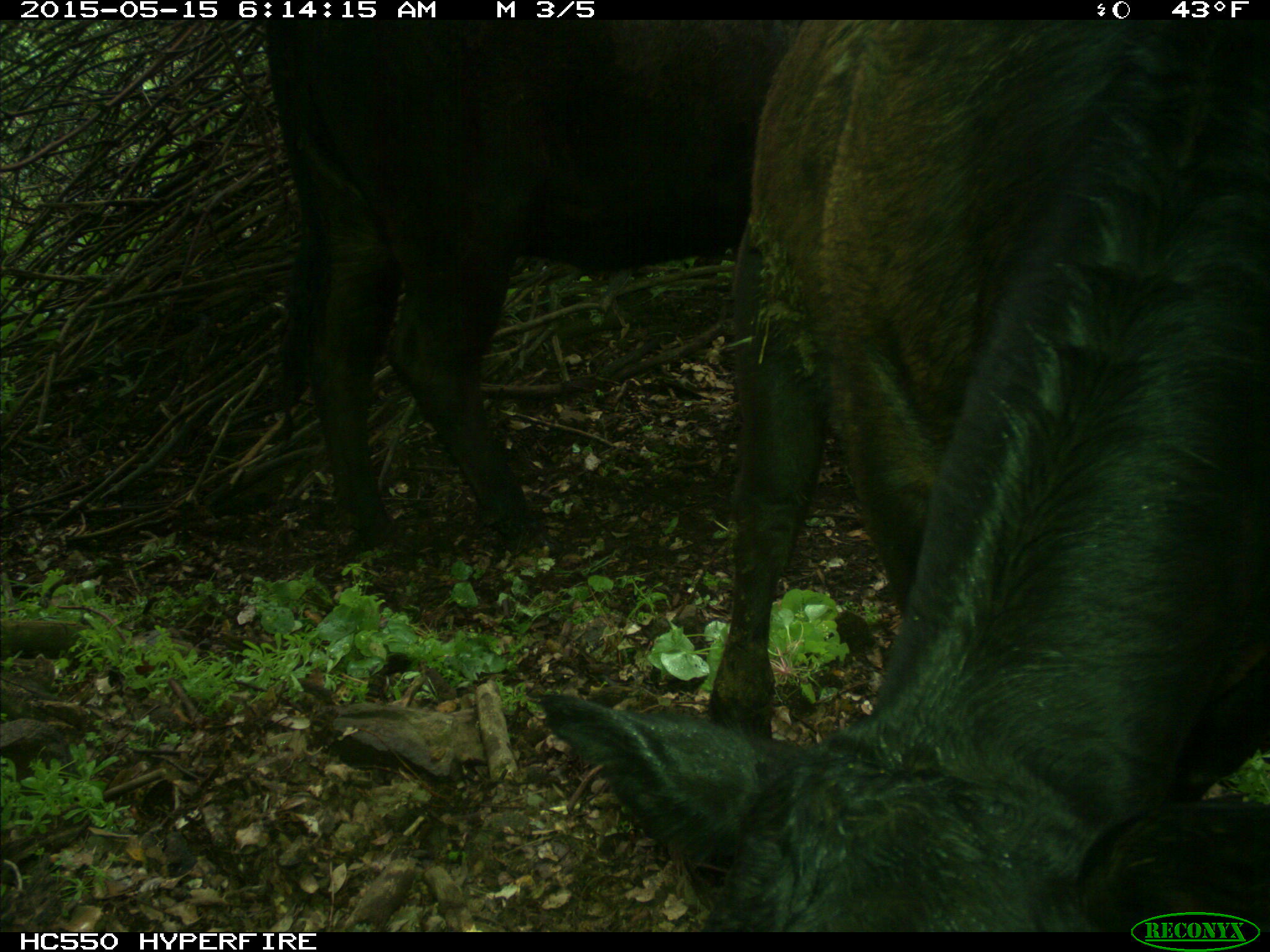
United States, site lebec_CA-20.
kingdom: Animalia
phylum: Chordata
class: Mammalia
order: Artiodactyla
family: Bovidae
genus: Bos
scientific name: Bos taurus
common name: domestic cow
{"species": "Bos taurus (domestic cow)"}